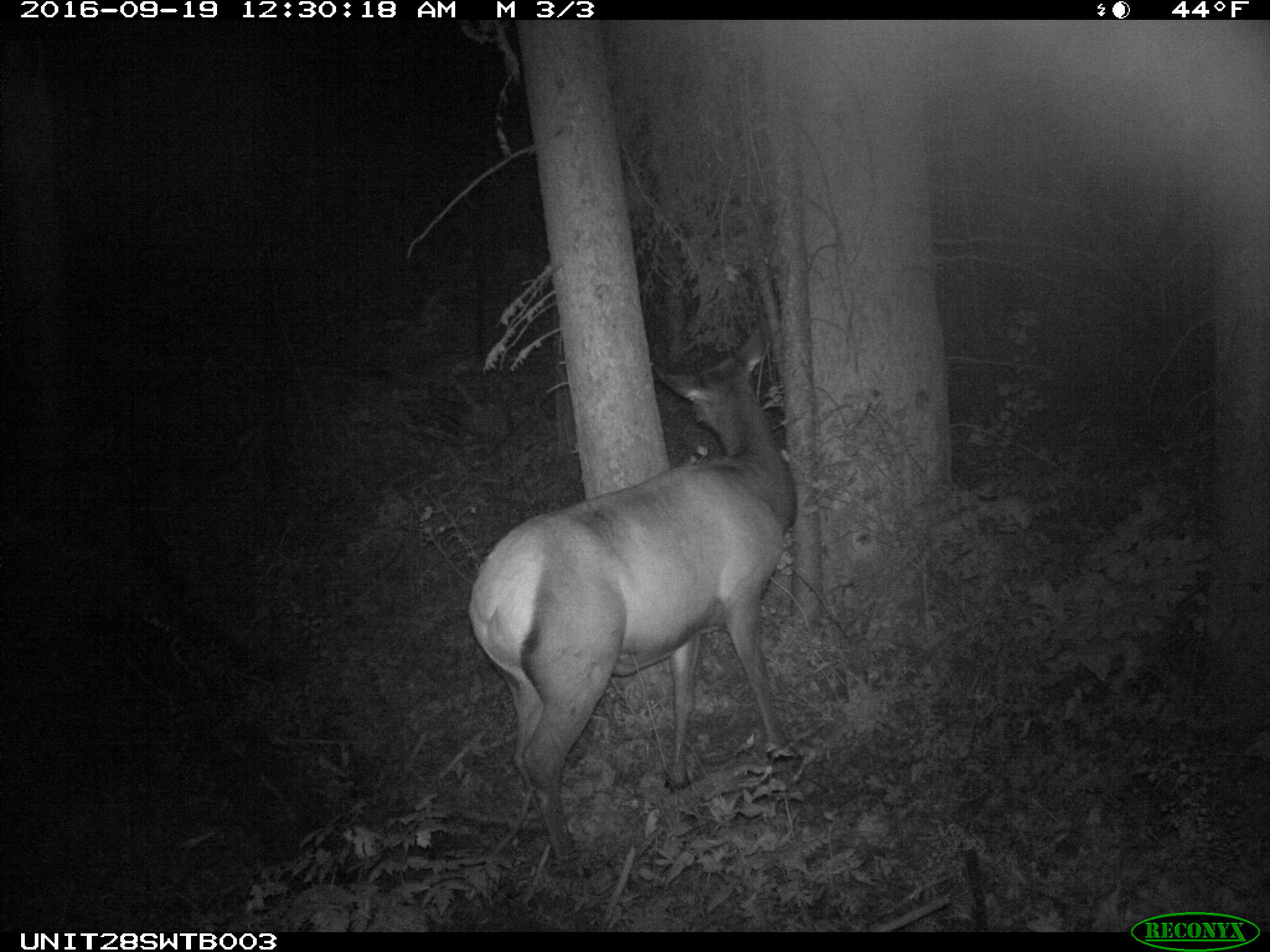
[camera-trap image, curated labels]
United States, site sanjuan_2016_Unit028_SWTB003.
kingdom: Animalia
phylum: Chordata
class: Mammalia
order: Artiodactyla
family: Cervidae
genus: Cervus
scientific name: Cervus elaphus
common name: red deer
Cervus elaphus (red deer).